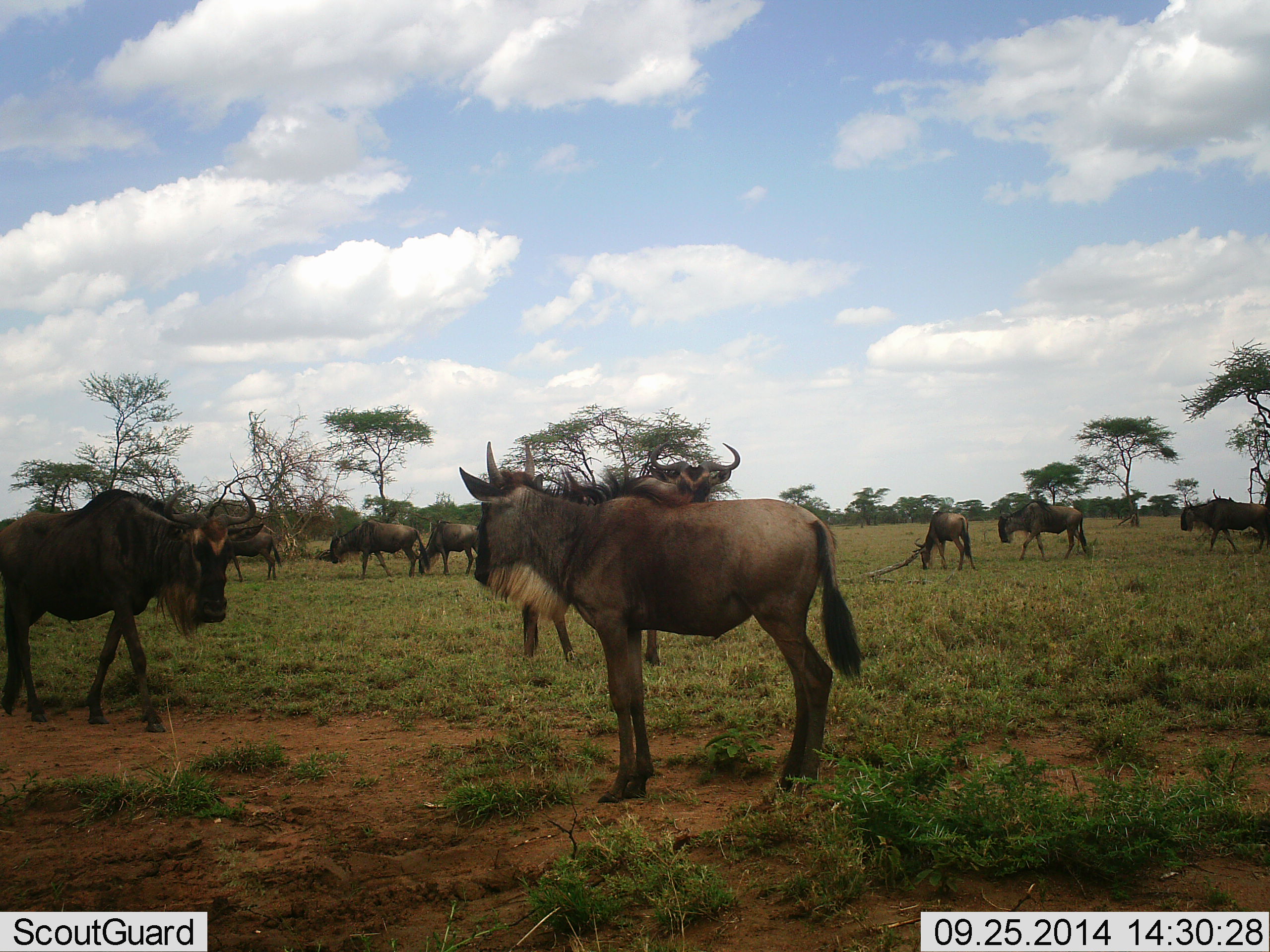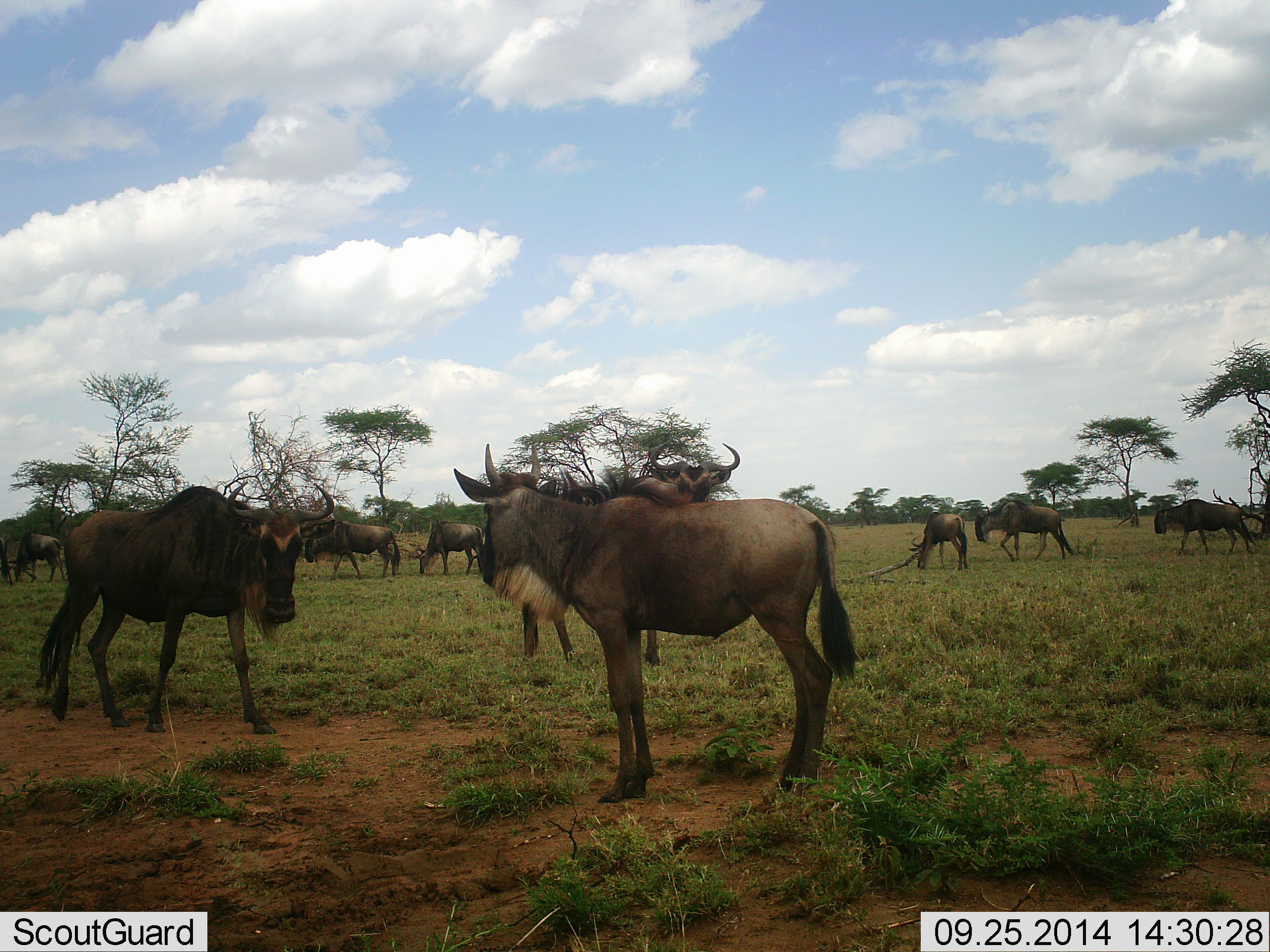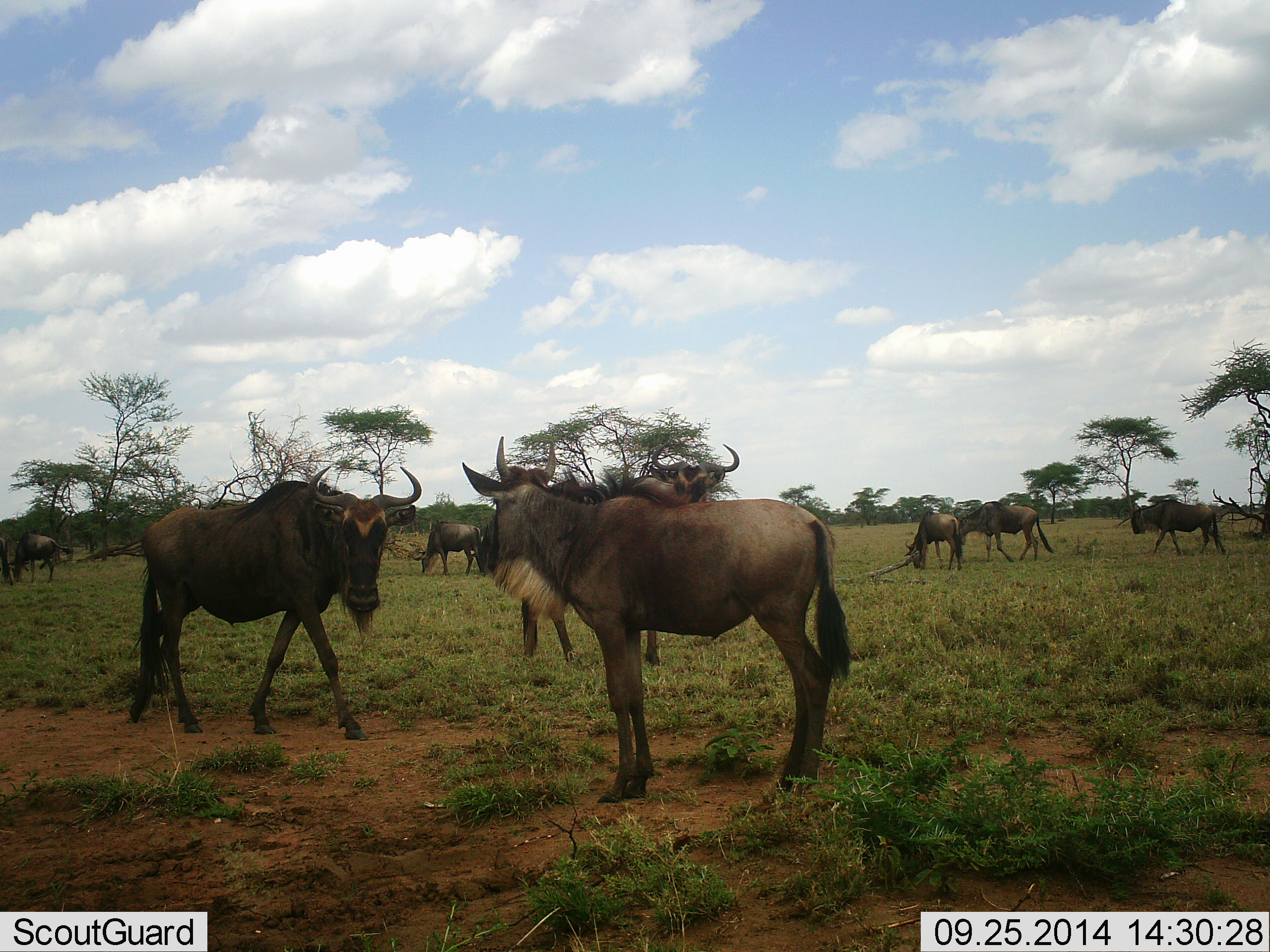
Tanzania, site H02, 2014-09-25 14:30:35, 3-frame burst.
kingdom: Animalia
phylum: Chordata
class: Mammalia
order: Artiodactyla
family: Bovidae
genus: Connochaetes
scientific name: Connochaetes taurinus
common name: blue wildebeest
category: wildebeest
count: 10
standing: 90%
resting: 0%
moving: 80%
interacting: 10%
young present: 10%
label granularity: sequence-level